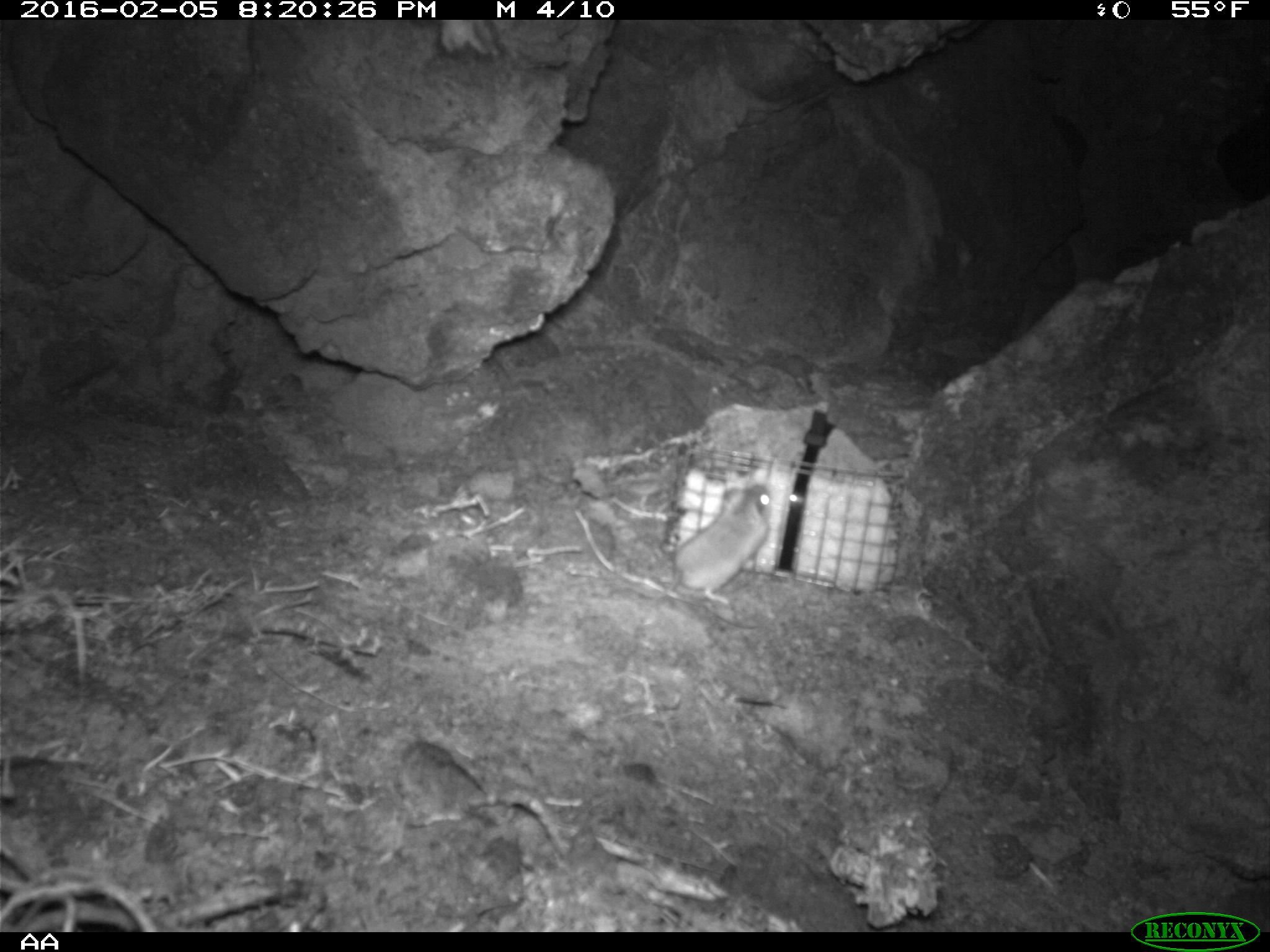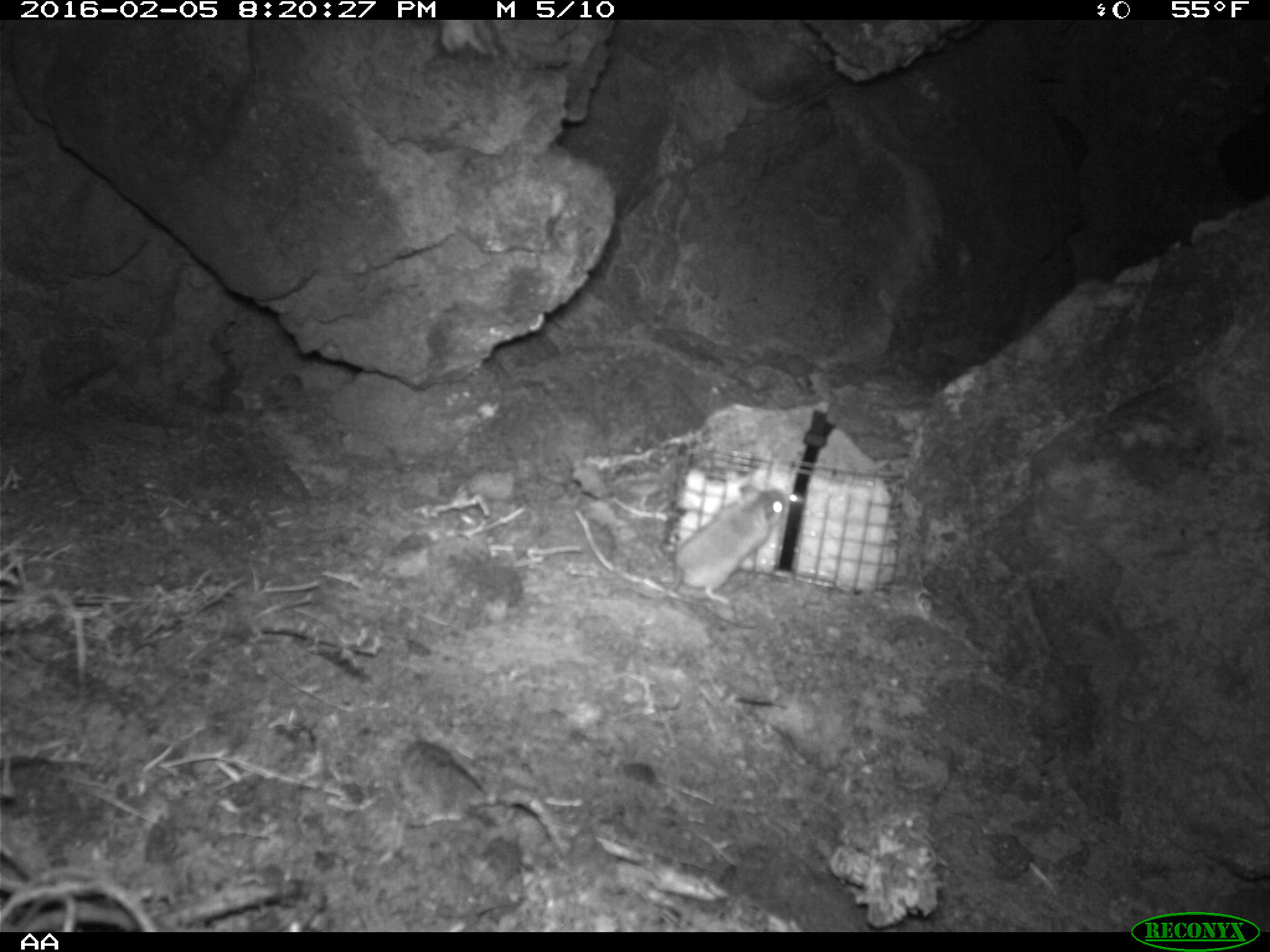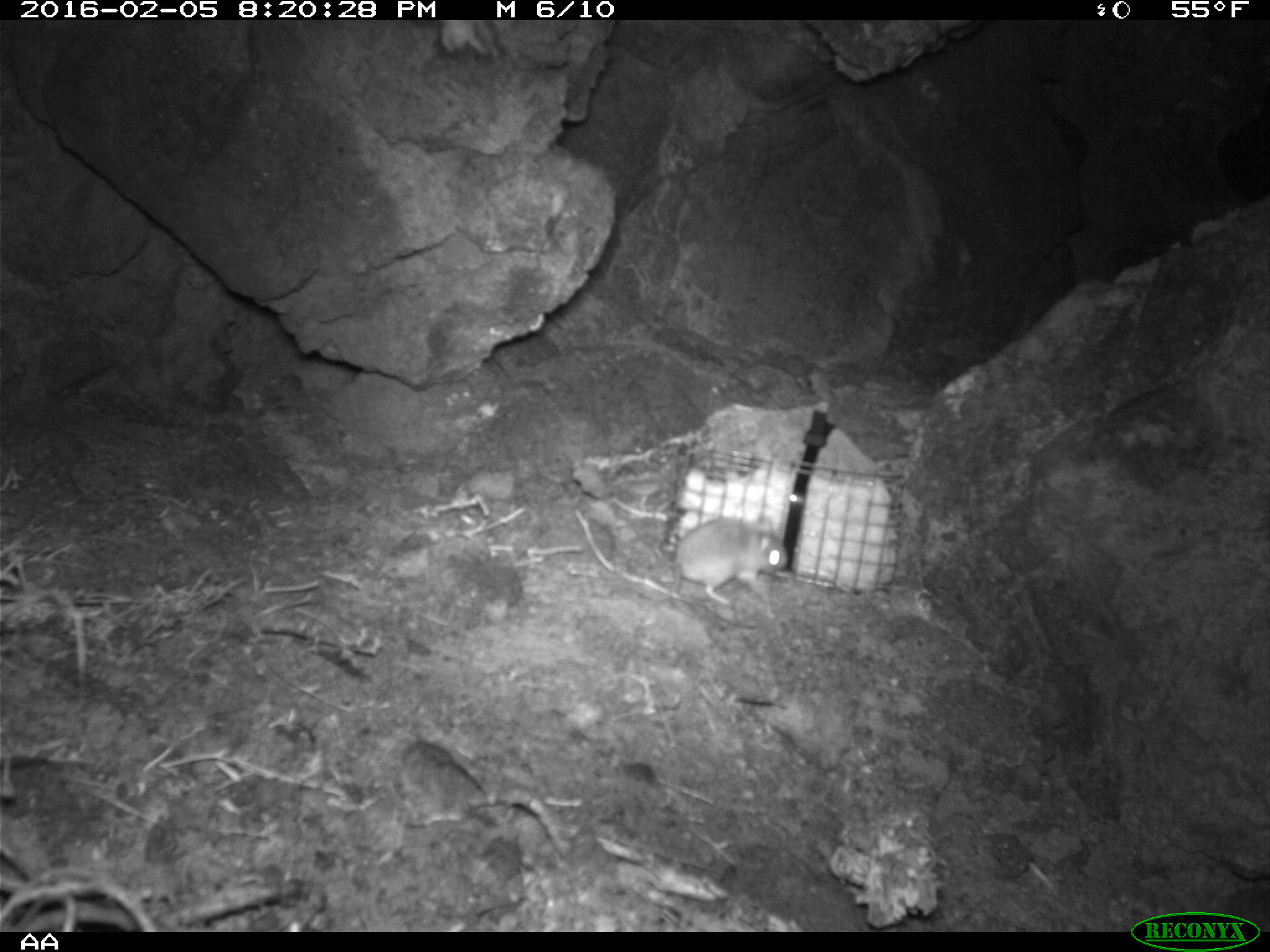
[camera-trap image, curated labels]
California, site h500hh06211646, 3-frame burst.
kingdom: Animalia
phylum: Chordata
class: Mammalia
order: Rodentia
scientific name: Rodentia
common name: rodent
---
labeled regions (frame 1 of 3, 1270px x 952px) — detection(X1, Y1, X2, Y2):
rodent: detection(620, 483, 773, 635)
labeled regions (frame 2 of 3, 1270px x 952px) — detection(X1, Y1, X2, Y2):
rodent: detection(626, 485, 786, 603)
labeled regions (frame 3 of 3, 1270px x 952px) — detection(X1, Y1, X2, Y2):
rodent: detection(598, 514, 789, 609)